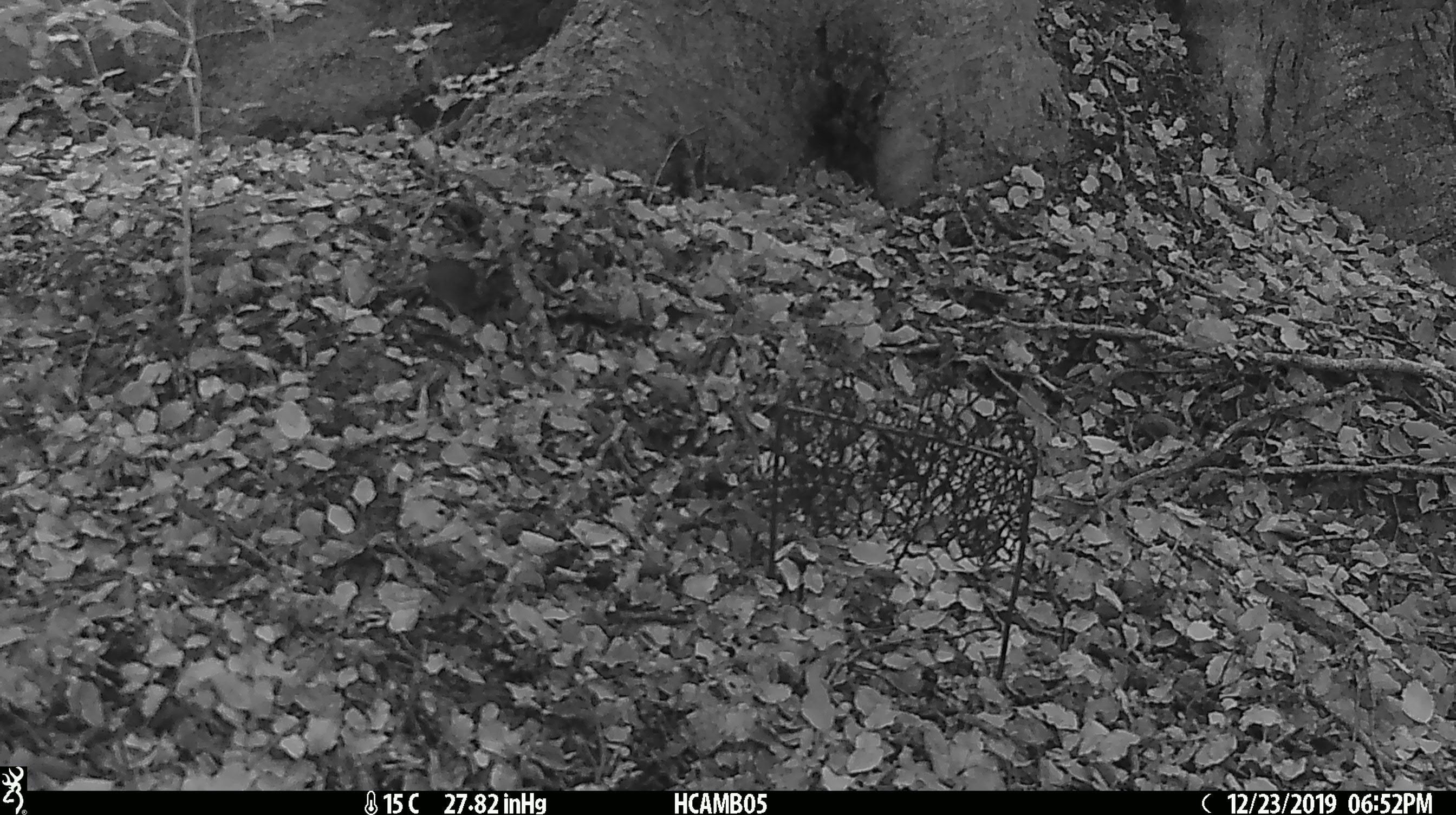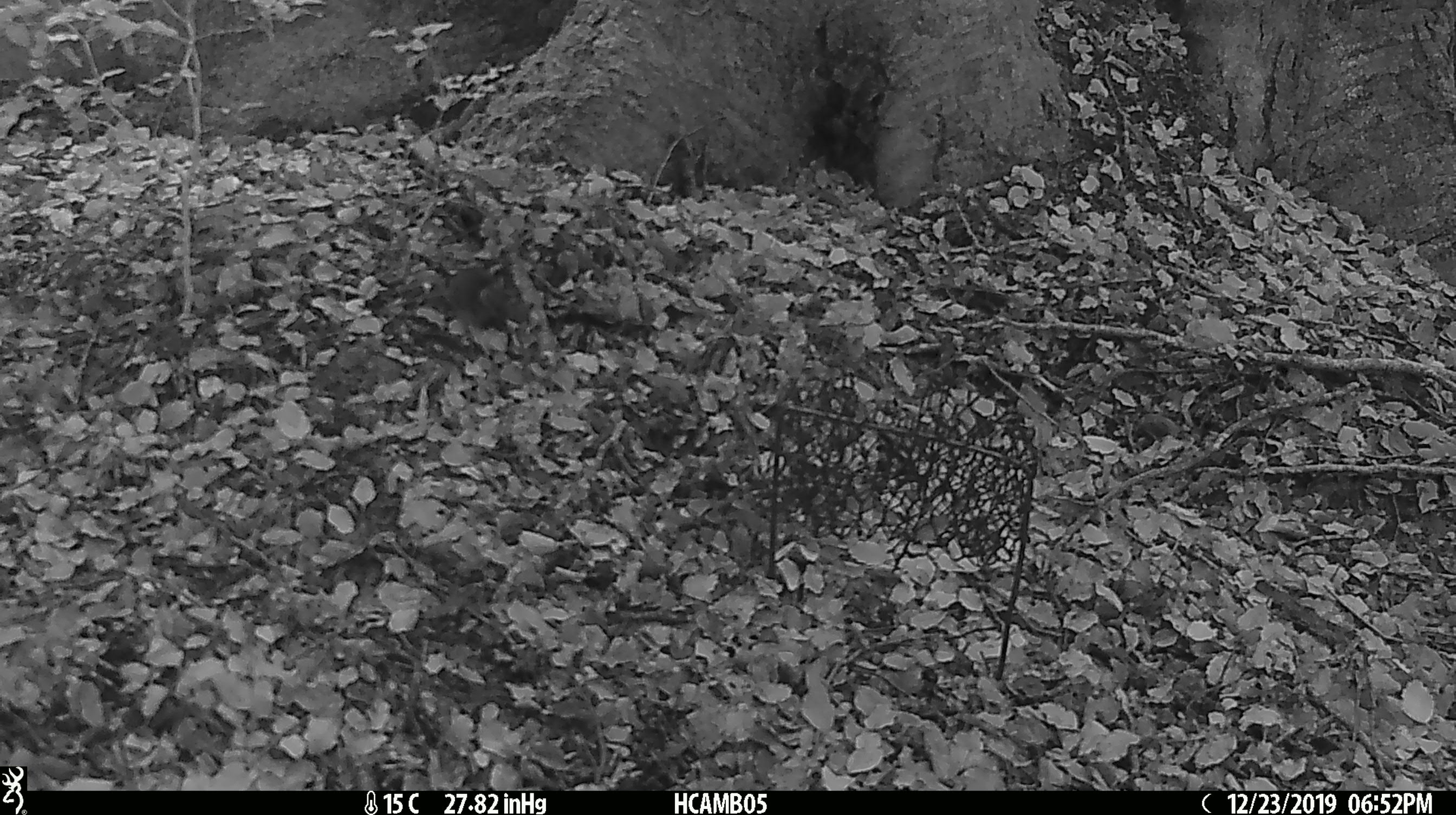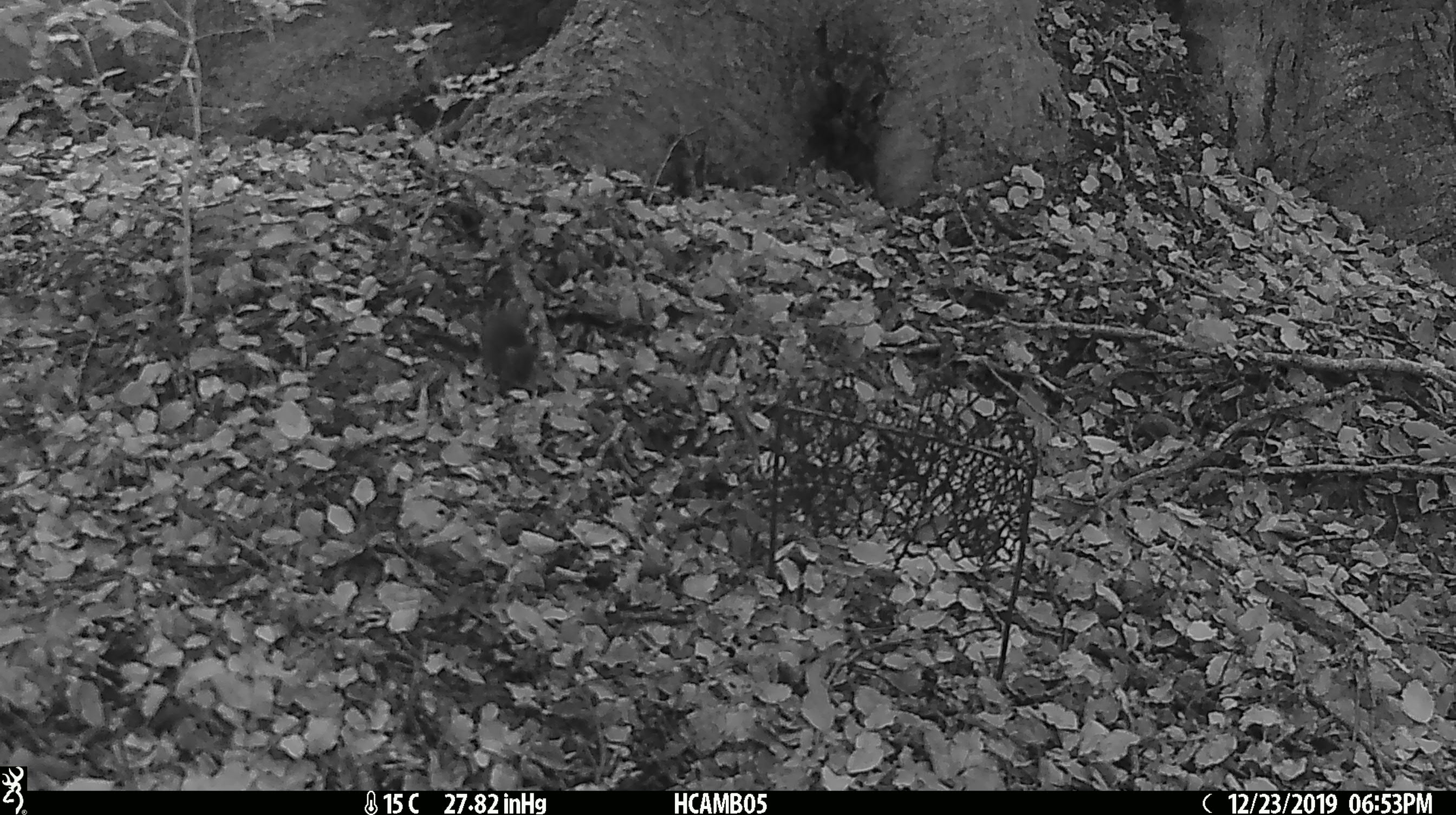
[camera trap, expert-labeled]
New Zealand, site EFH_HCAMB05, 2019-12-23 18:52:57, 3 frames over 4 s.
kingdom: Animalia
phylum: Chordata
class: Mammalia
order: Rodentia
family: Muridae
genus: Mus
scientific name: Mus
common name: mouse